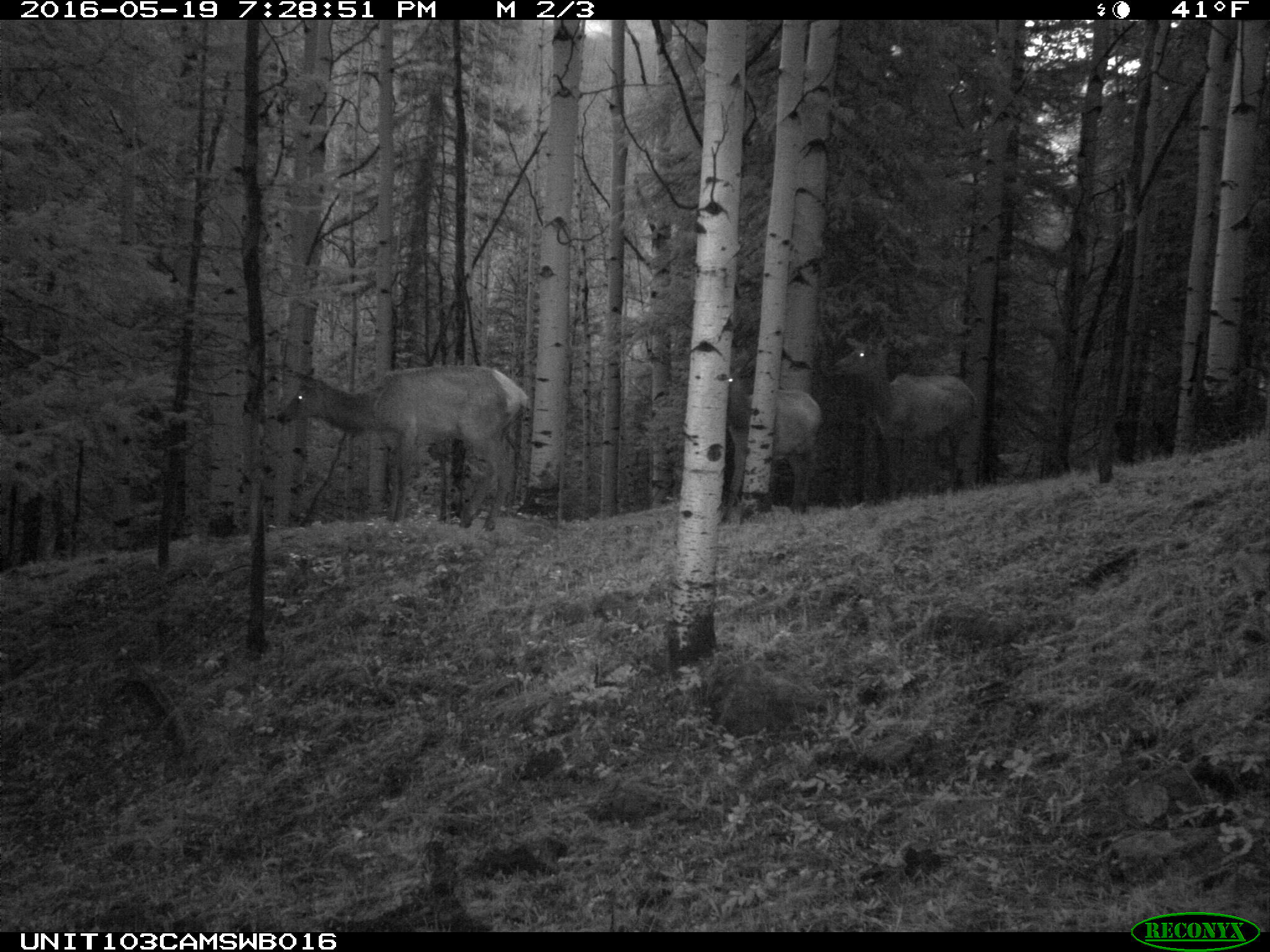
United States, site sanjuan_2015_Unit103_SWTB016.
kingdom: Animalia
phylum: Chordata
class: Mammalia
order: Artiodactyla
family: Cervidae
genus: Cervus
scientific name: Cervus elaphus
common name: red deer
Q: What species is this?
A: Cervus elaphus (red deer).